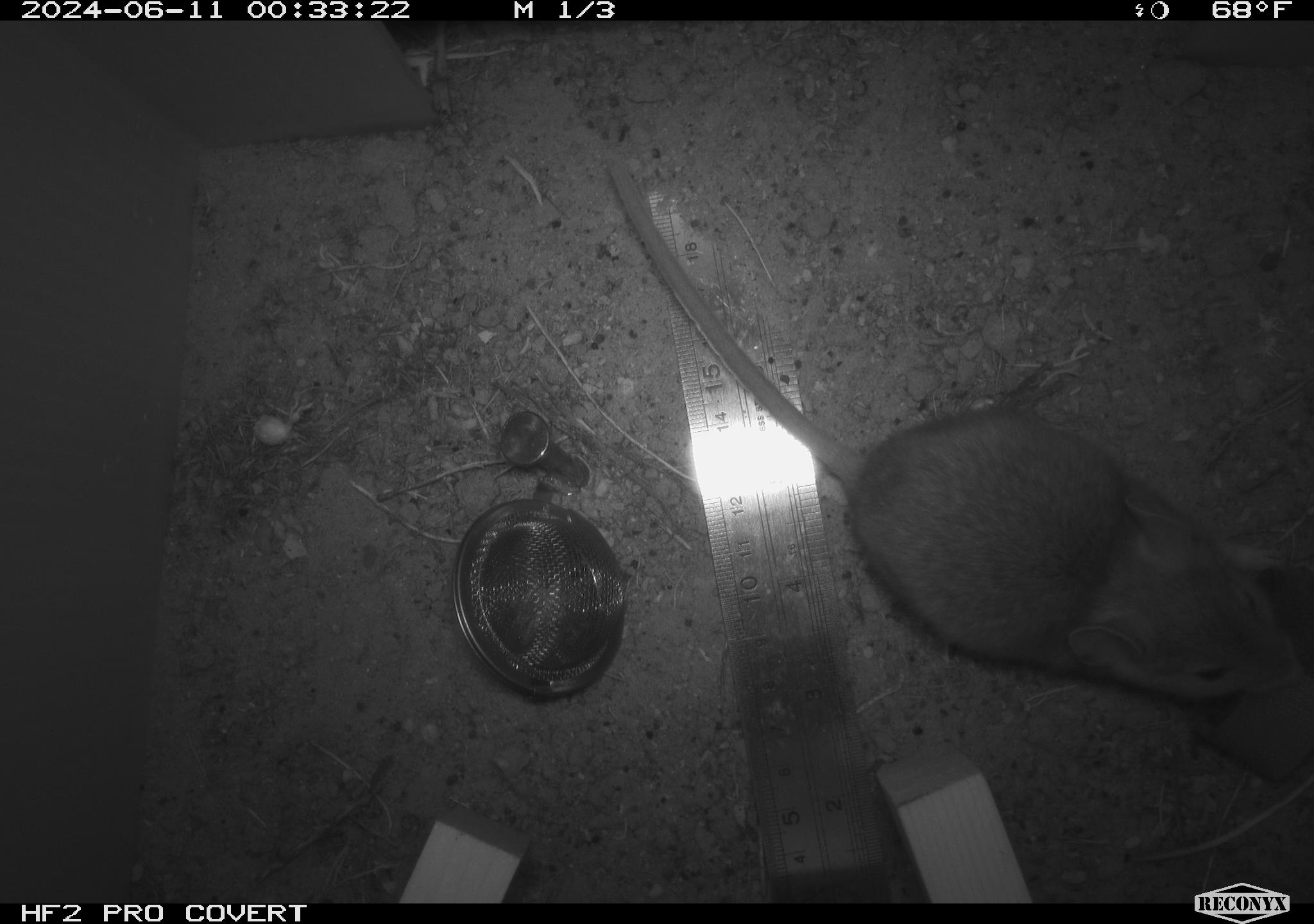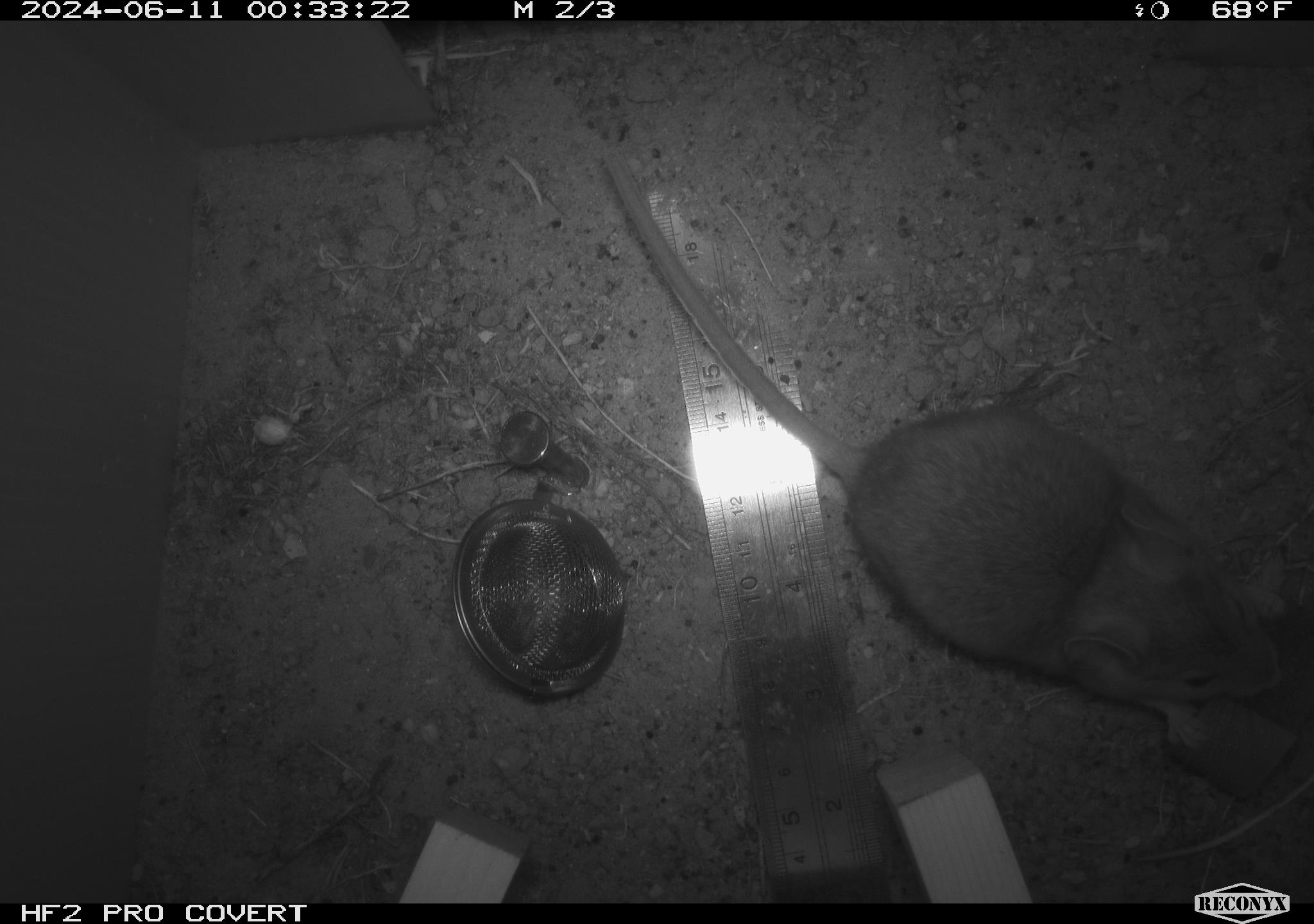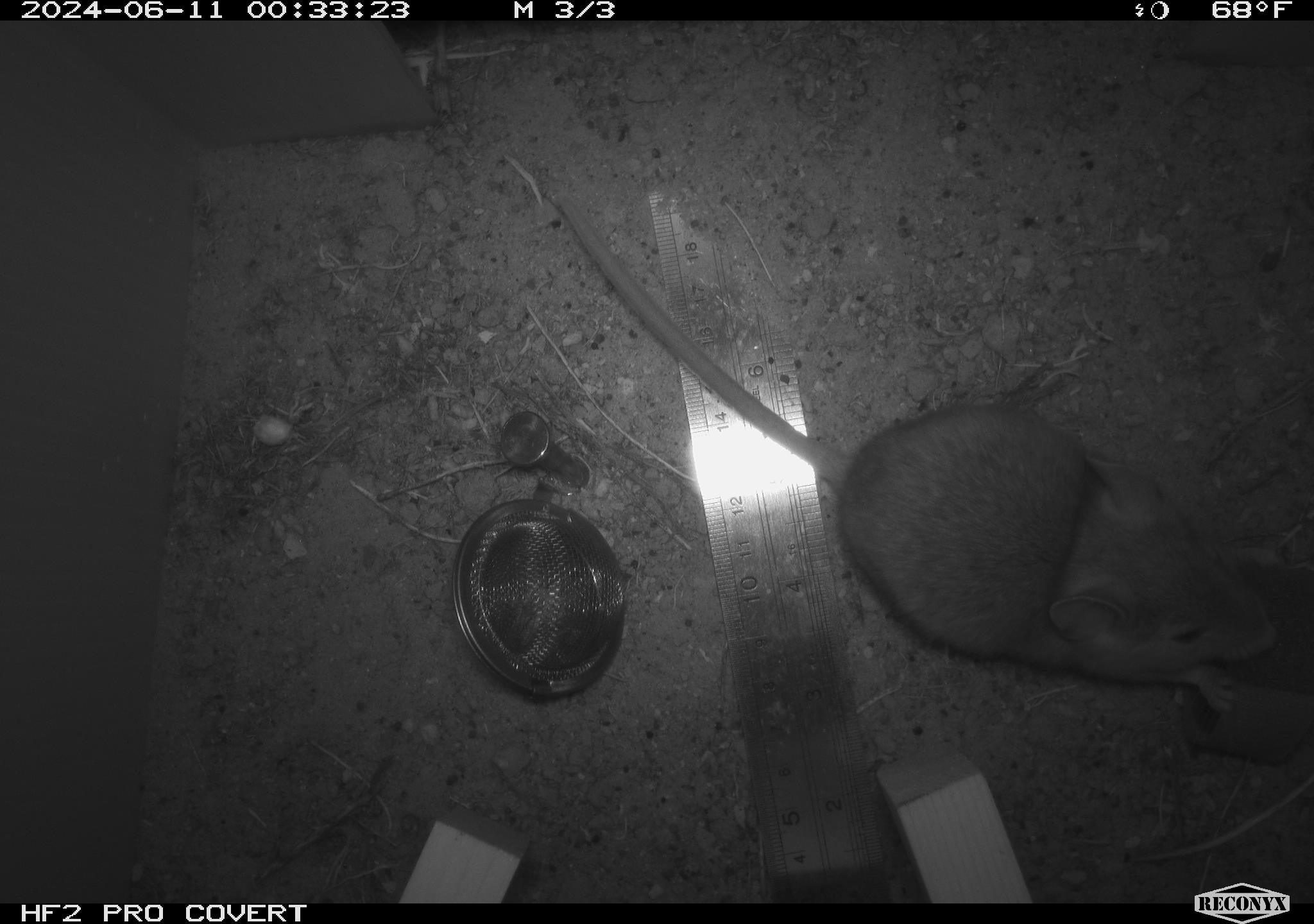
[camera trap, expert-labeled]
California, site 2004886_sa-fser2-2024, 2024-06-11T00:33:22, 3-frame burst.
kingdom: Animalia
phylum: Chordata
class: Mammalia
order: Rodentia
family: Cricetidae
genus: Neotoma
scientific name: Neotoma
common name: pack rat or woodrat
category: neotoma species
Neotoma species (pack rat or woodrat) (Neotoma).